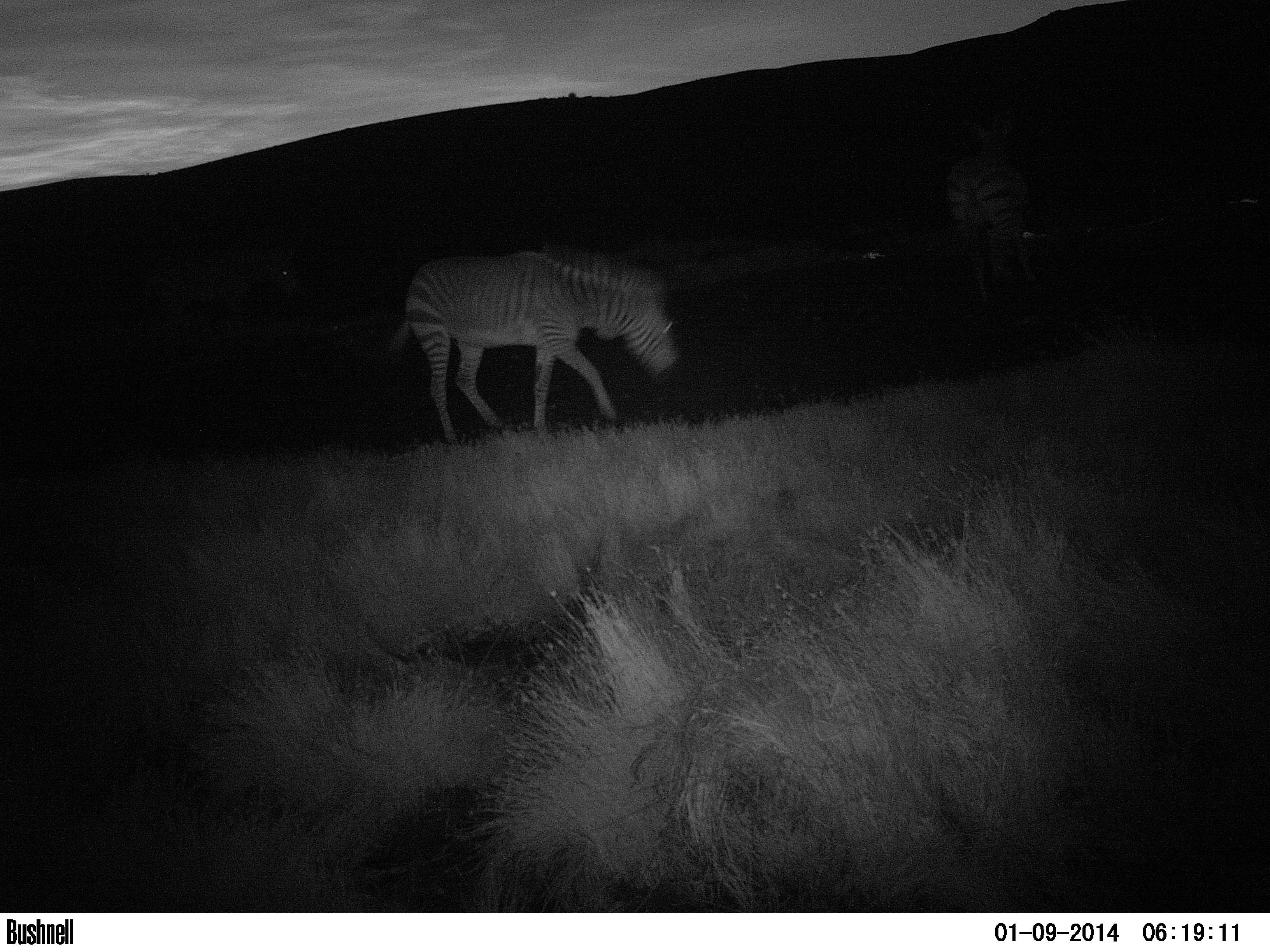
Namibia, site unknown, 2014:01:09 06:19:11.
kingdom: Animalia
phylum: Chordata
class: Mammalia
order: Perissodactyla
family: Equidae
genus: Equus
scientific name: Equus zebra hartmannae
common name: hartmann's mountain zebra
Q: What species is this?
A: Equus zebra hartmannae (hartmann's mountain zebra).